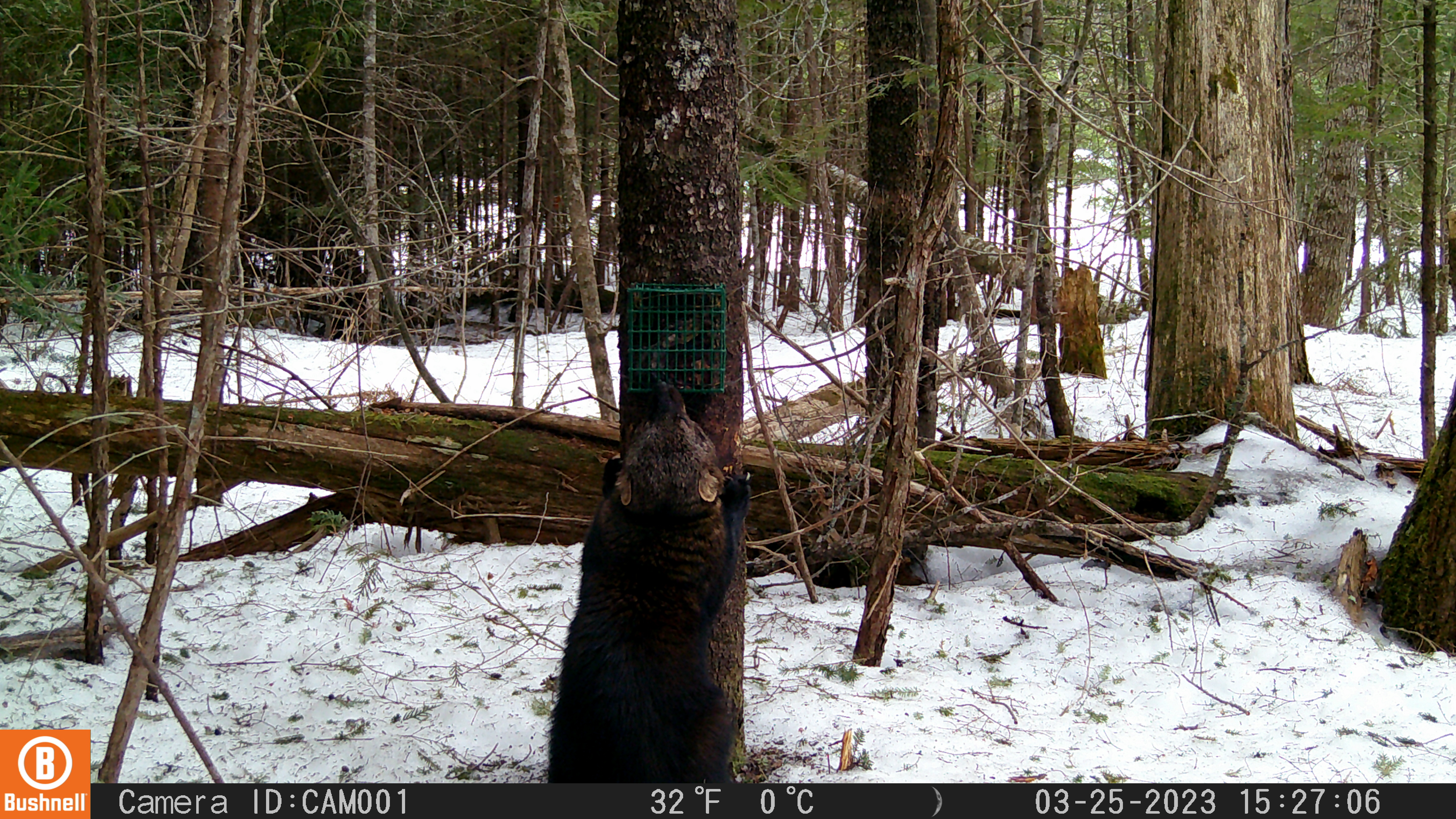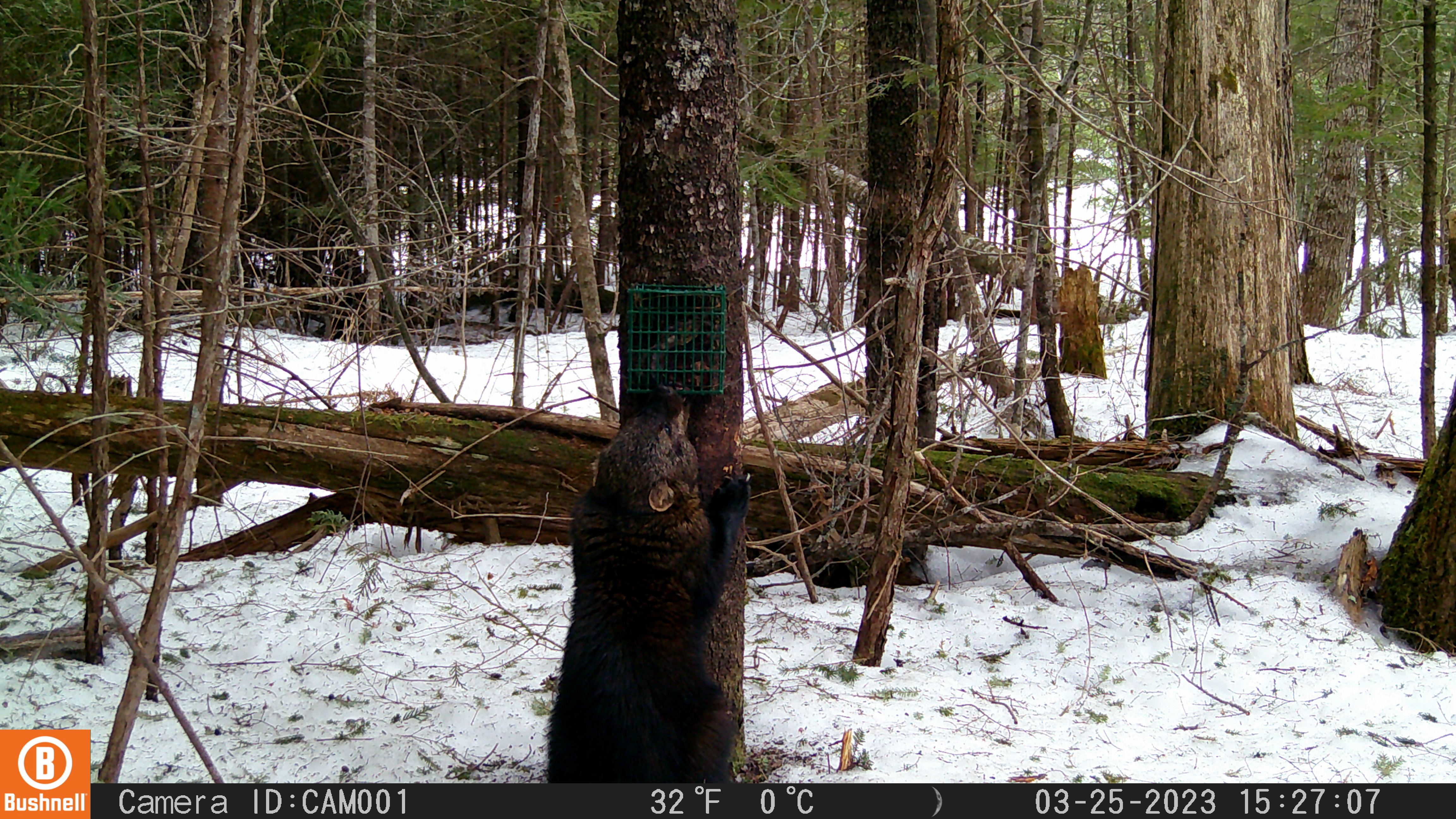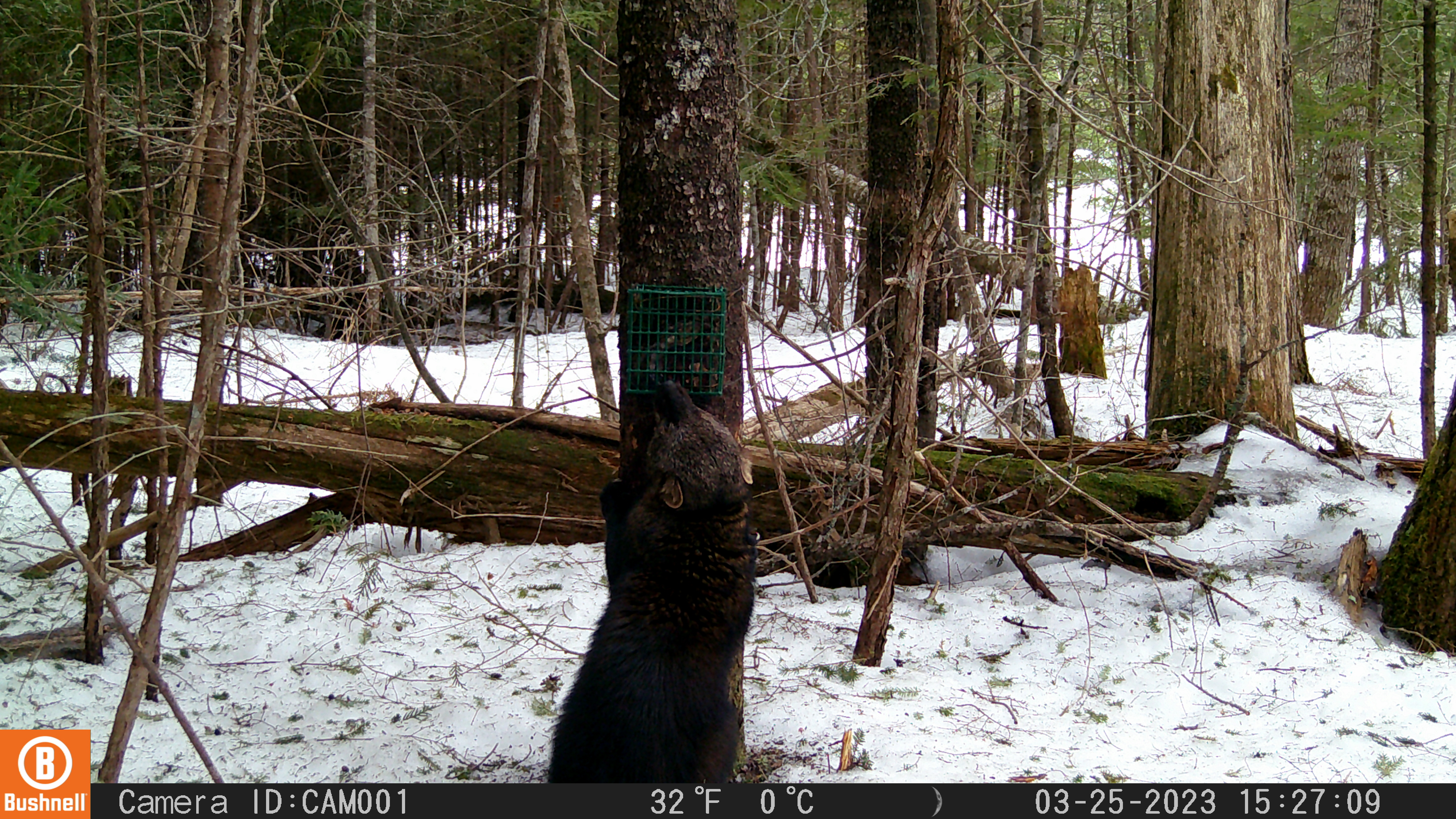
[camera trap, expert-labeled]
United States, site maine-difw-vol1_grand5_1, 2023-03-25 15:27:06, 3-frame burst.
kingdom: Animalia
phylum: Chordata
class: Mammalia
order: Carnivora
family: Mustelidae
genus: Pekania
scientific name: Pekania pennanti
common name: fisher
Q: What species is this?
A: Fisher (Pekania pennanti).